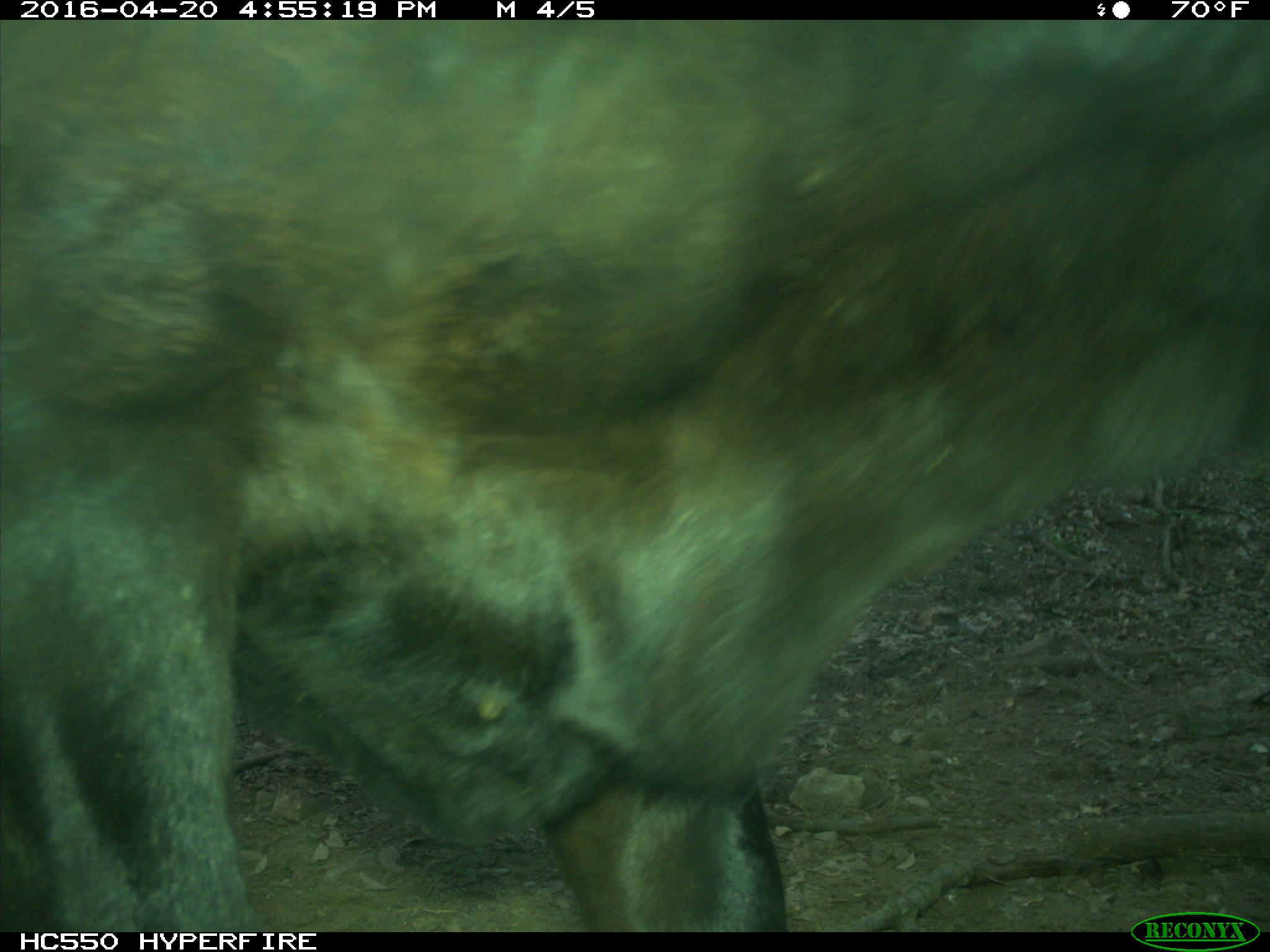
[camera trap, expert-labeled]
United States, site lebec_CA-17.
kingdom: Animalia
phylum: Chordata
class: Mammalia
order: Artiodactyla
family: Bovidae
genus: Bos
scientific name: Bos taurus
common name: domestic cow